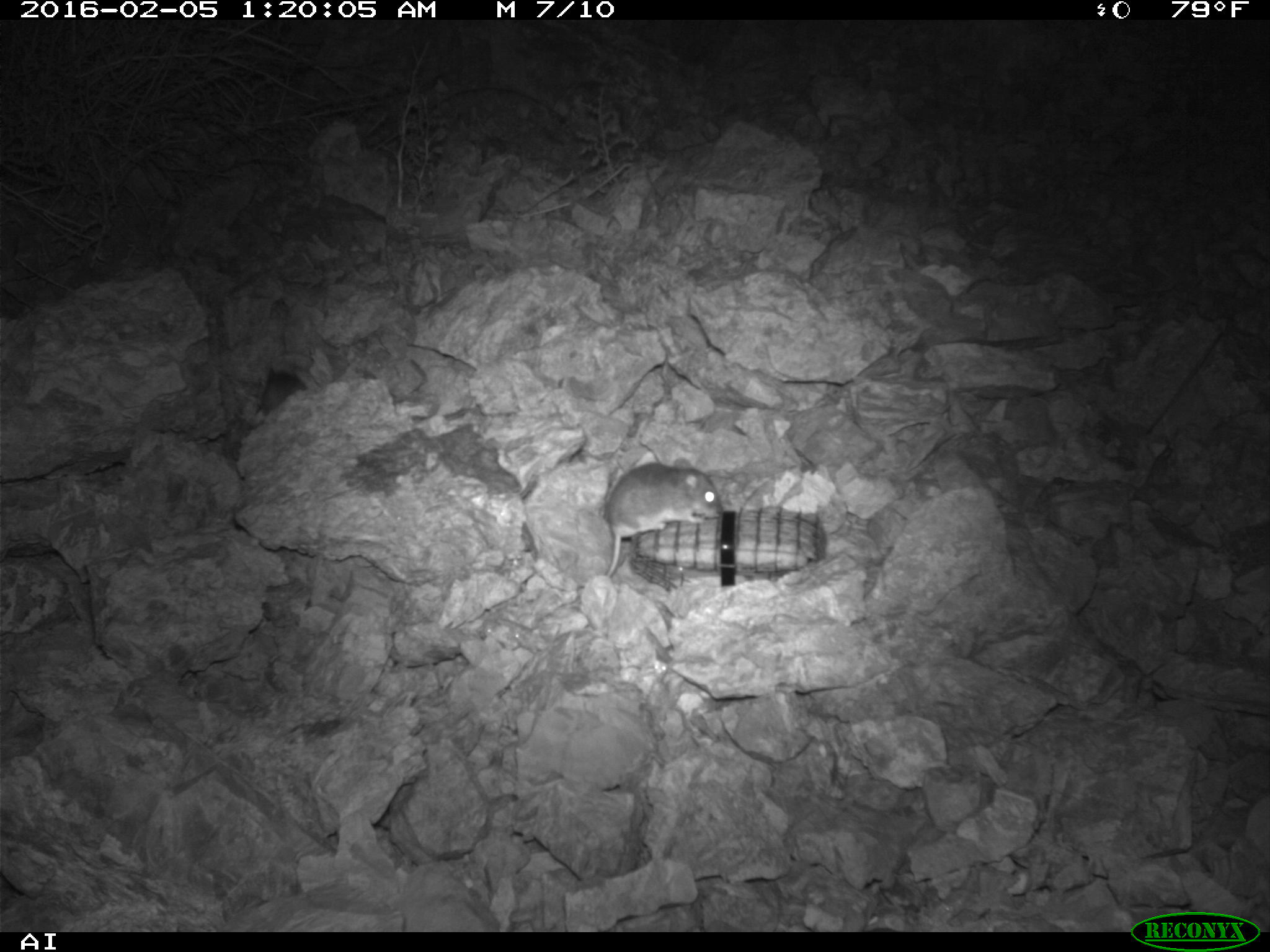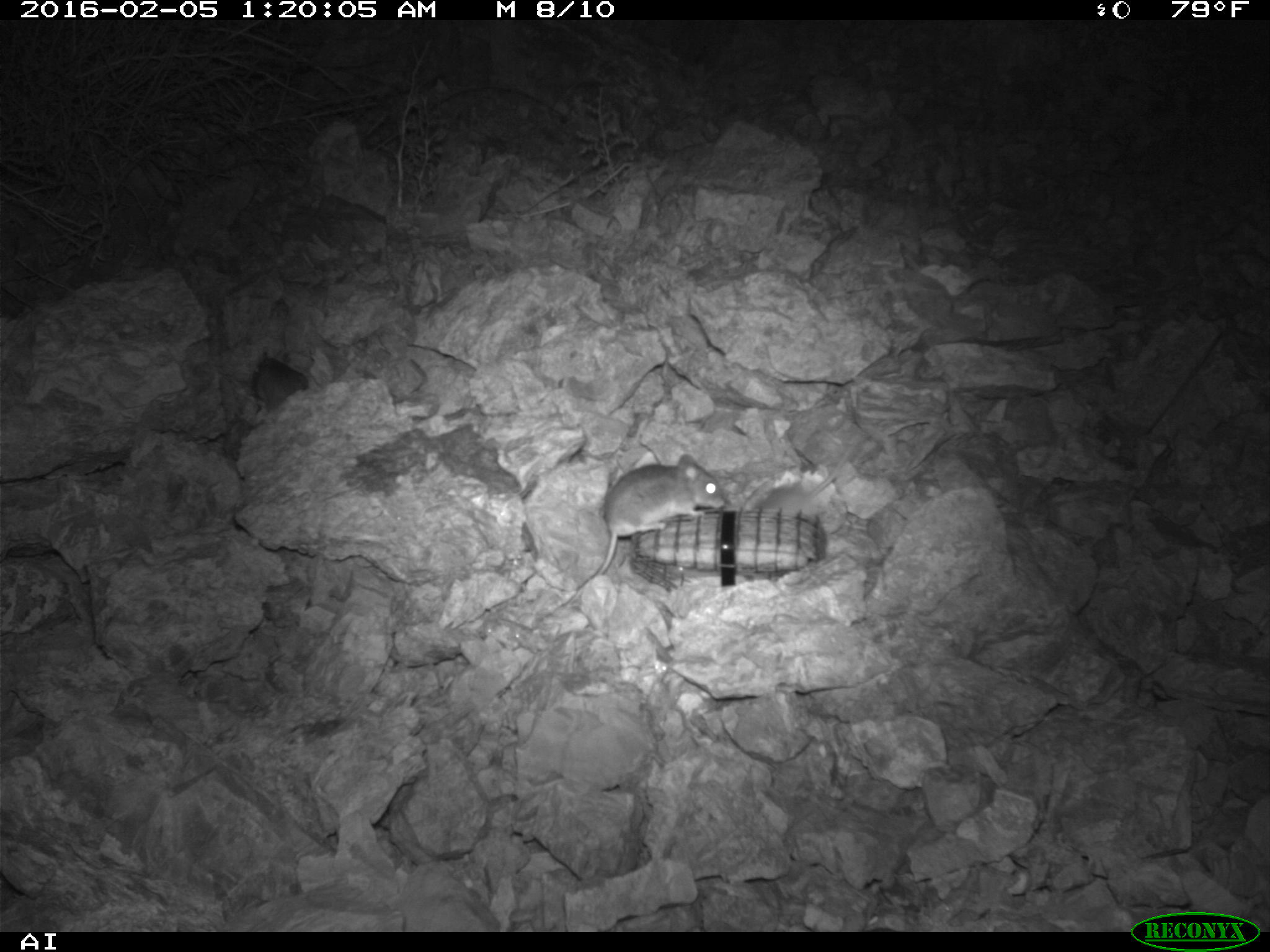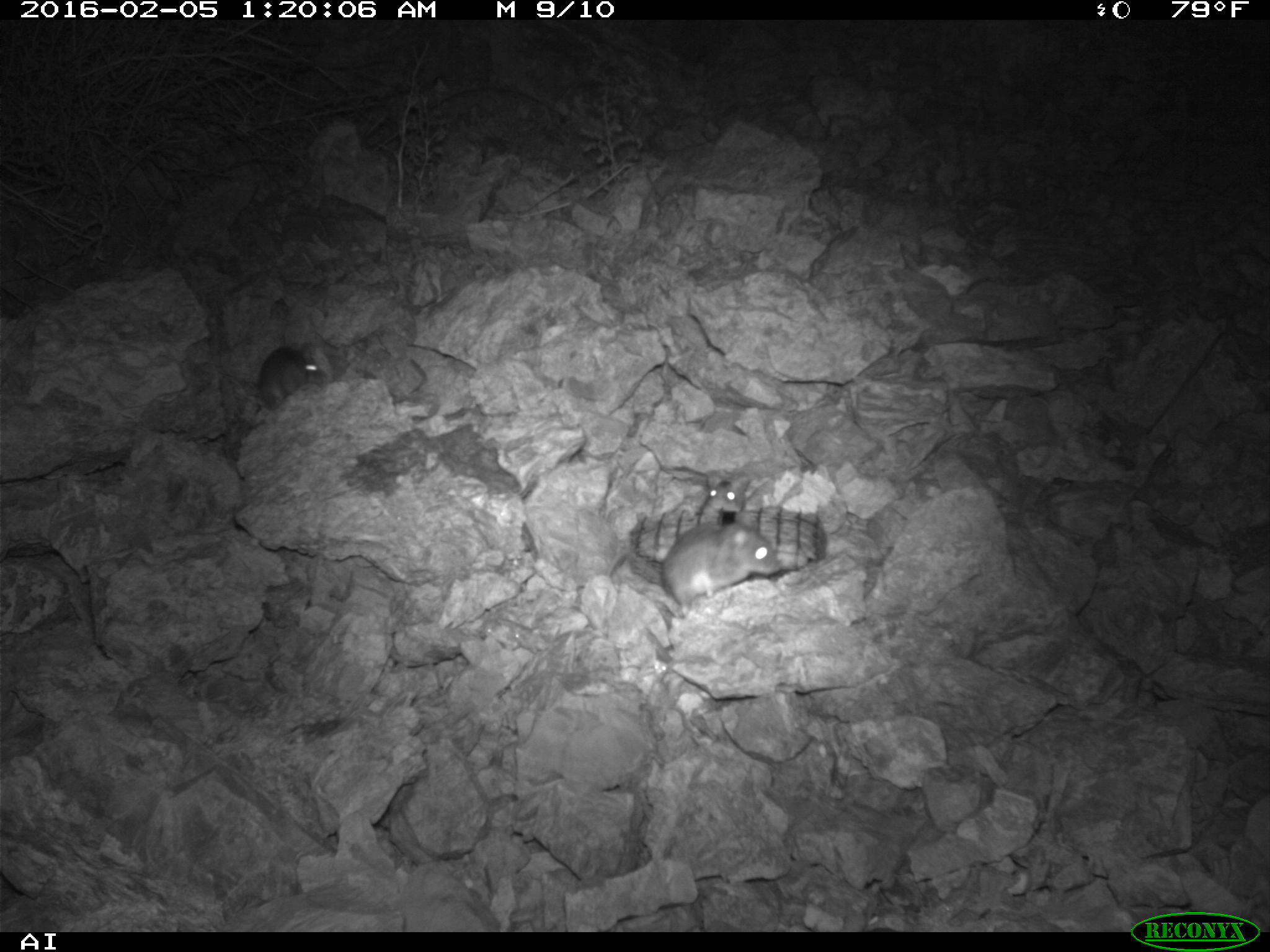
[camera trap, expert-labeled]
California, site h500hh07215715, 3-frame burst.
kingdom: Animalia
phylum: Chordata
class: Mammalia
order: Rodentia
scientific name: Rodentia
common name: rodent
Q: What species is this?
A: Rodent (Rodentia).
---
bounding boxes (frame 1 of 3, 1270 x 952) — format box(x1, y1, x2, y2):
rodent: box(603, 458, 723, 578)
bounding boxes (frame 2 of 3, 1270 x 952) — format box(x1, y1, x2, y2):
rodent: box(559, 455, 726, 606); box(753, 441, 853, 512); box(252, 349, 308, 410)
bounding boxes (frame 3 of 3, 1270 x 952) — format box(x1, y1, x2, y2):
rodent: box(660, 511, 781, 615); box(257, 346, 327, 410); box(706, 470, 750, 512)